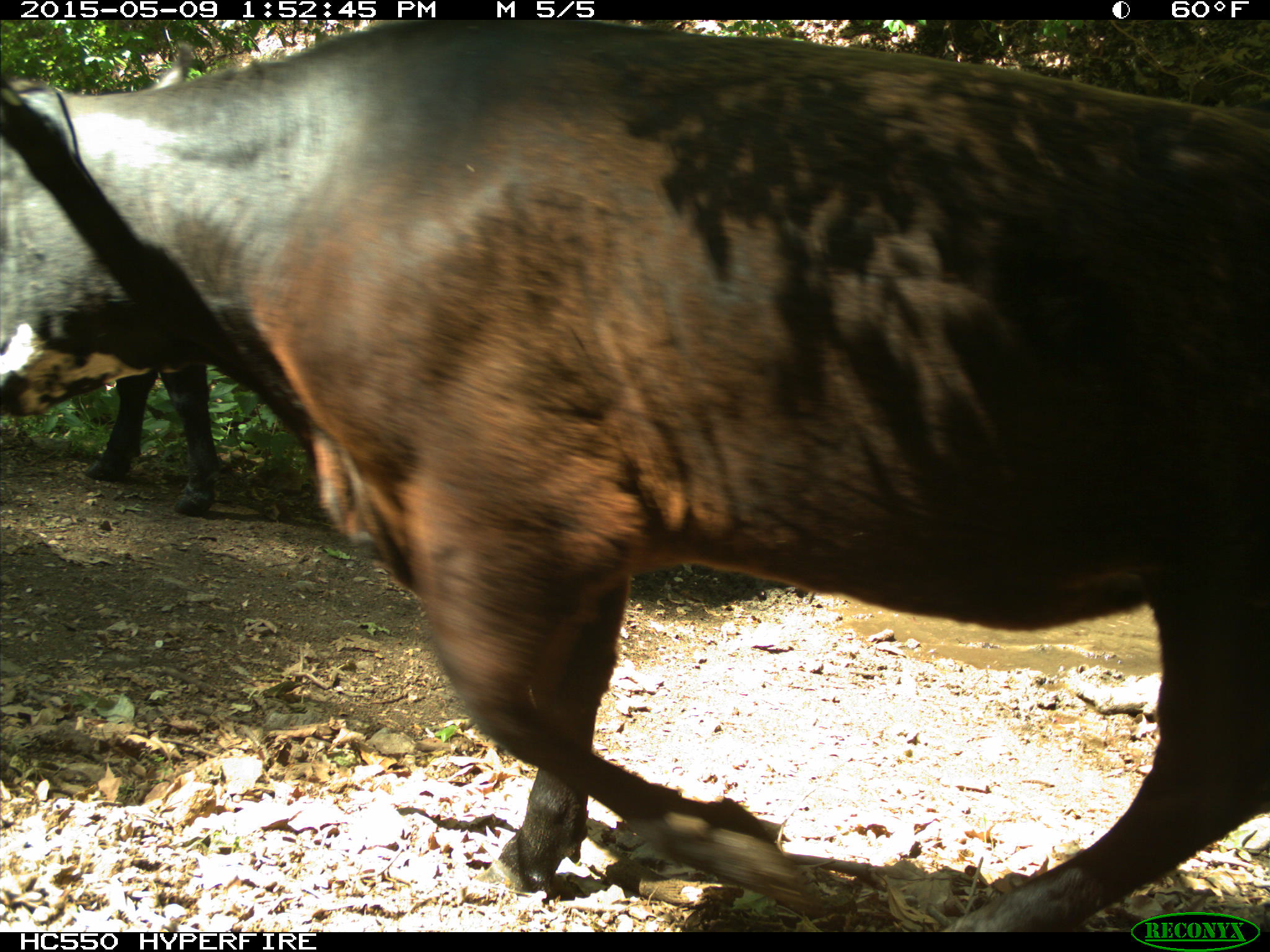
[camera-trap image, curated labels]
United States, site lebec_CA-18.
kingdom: Animalia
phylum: Chordata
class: Mammalia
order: Artiodactyla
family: Bovidae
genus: Bos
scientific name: Bos taurus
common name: domestic cow